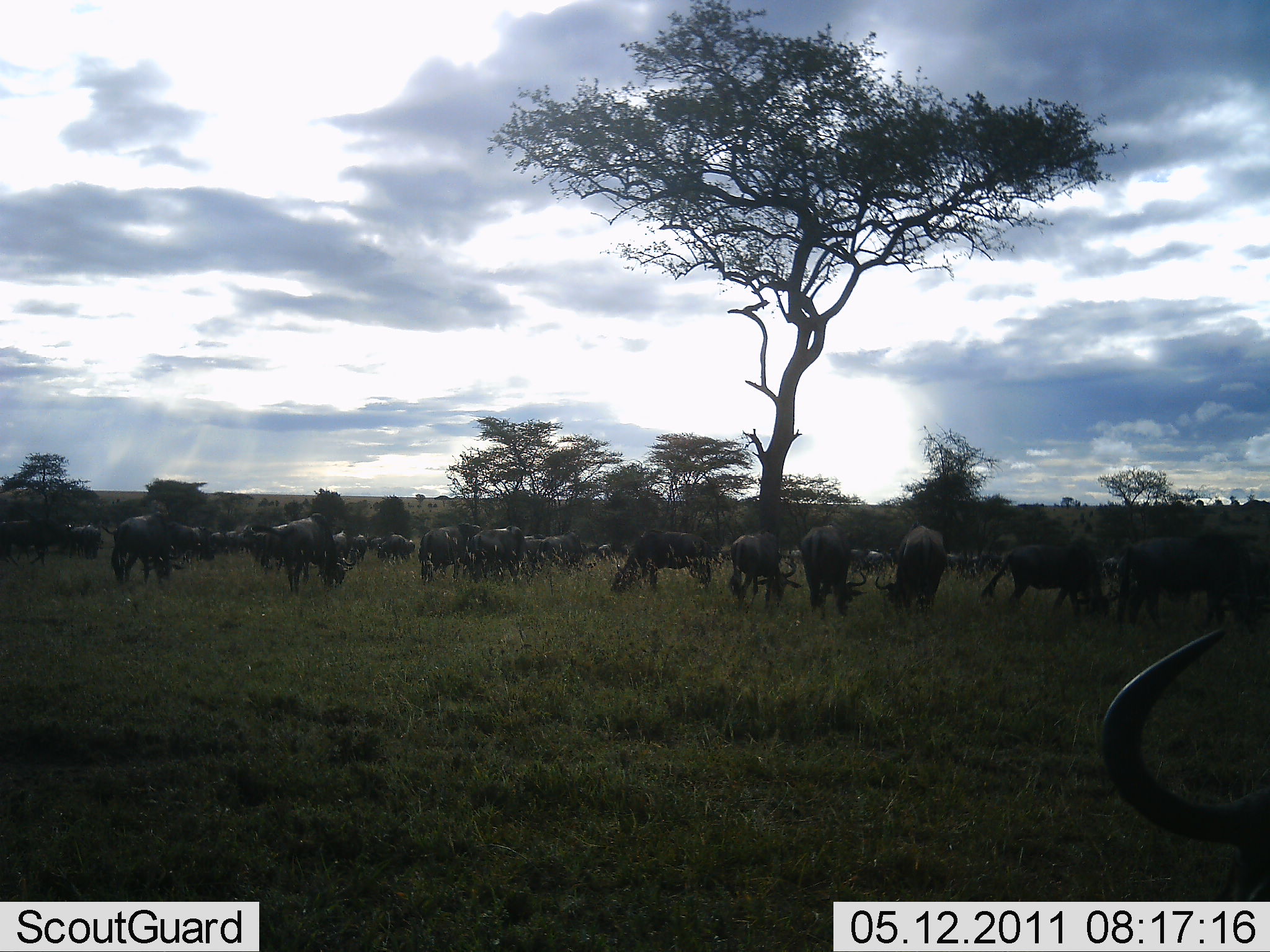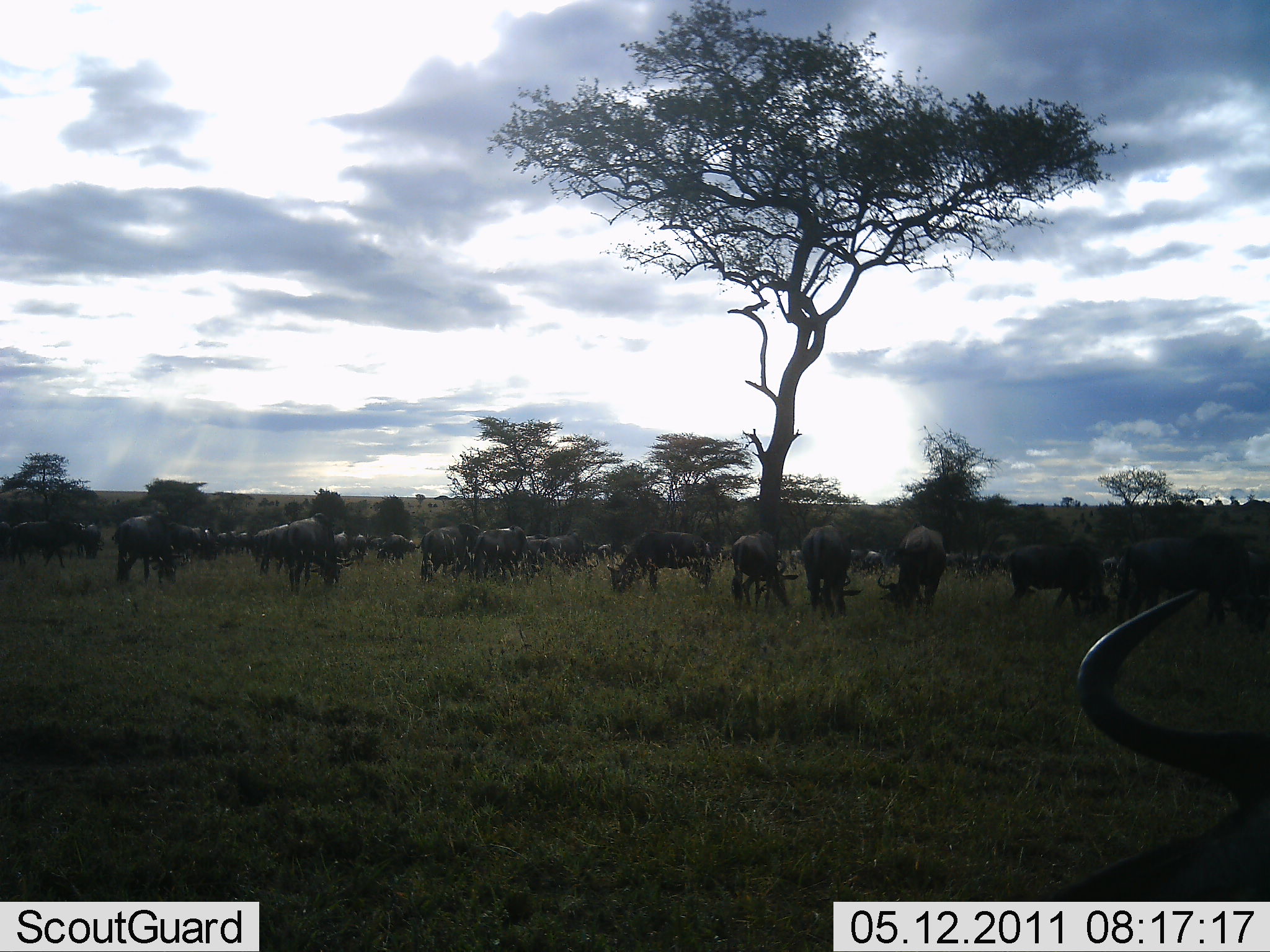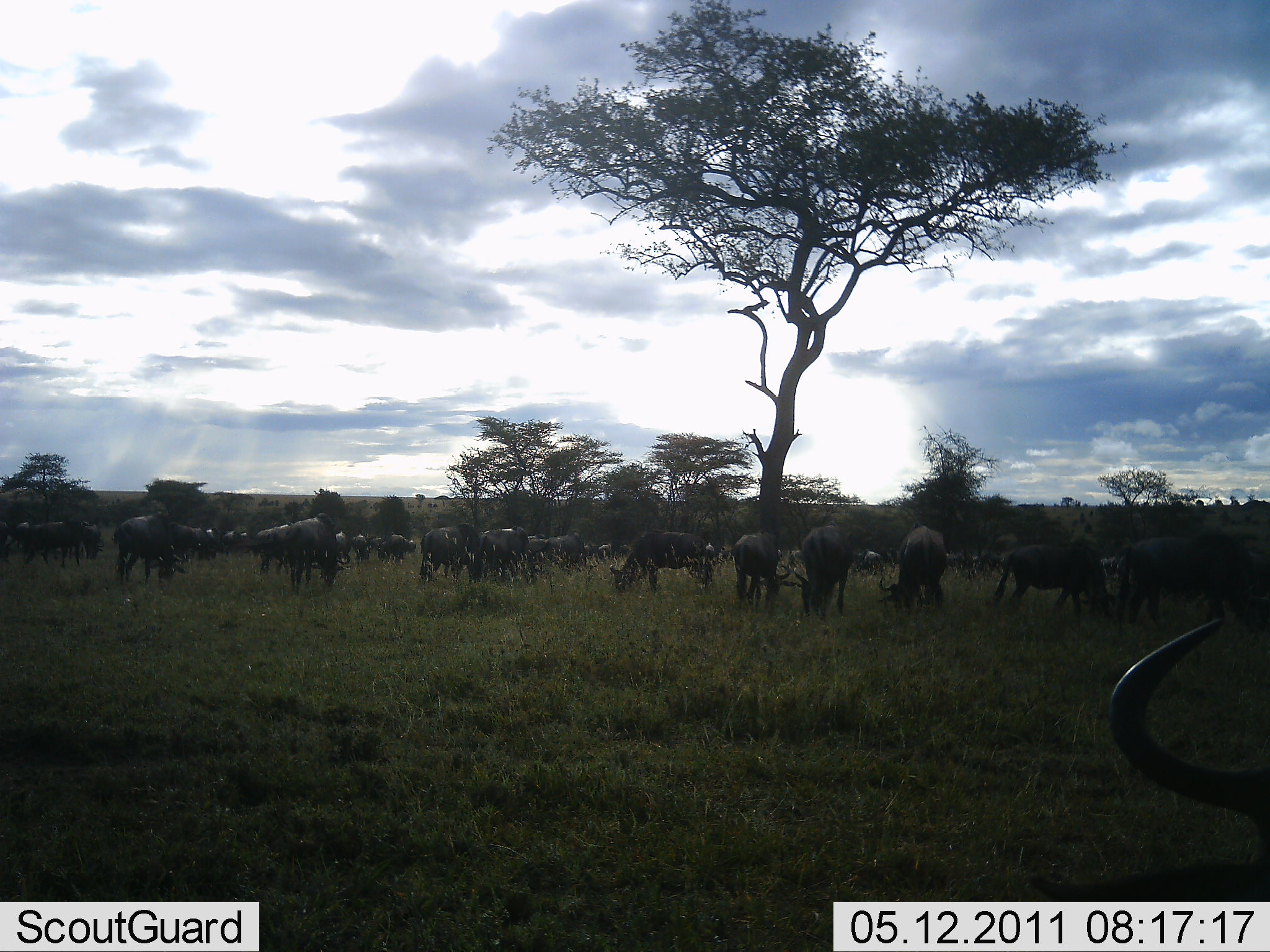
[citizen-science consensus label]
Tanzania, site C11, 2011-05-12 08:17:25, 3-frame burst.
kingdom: Animalia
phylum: Chordata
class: Mammalia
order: Artiodactyla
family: Bovidae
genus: Connochaetes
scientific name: Connochaetes taurinus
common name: blue wildebeest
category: wildebeest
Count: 11-50.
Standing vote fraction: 42%.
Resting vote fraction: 0%.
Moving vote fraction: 17%.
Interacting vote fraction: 8%.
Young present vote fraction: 0%.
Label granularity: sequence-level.